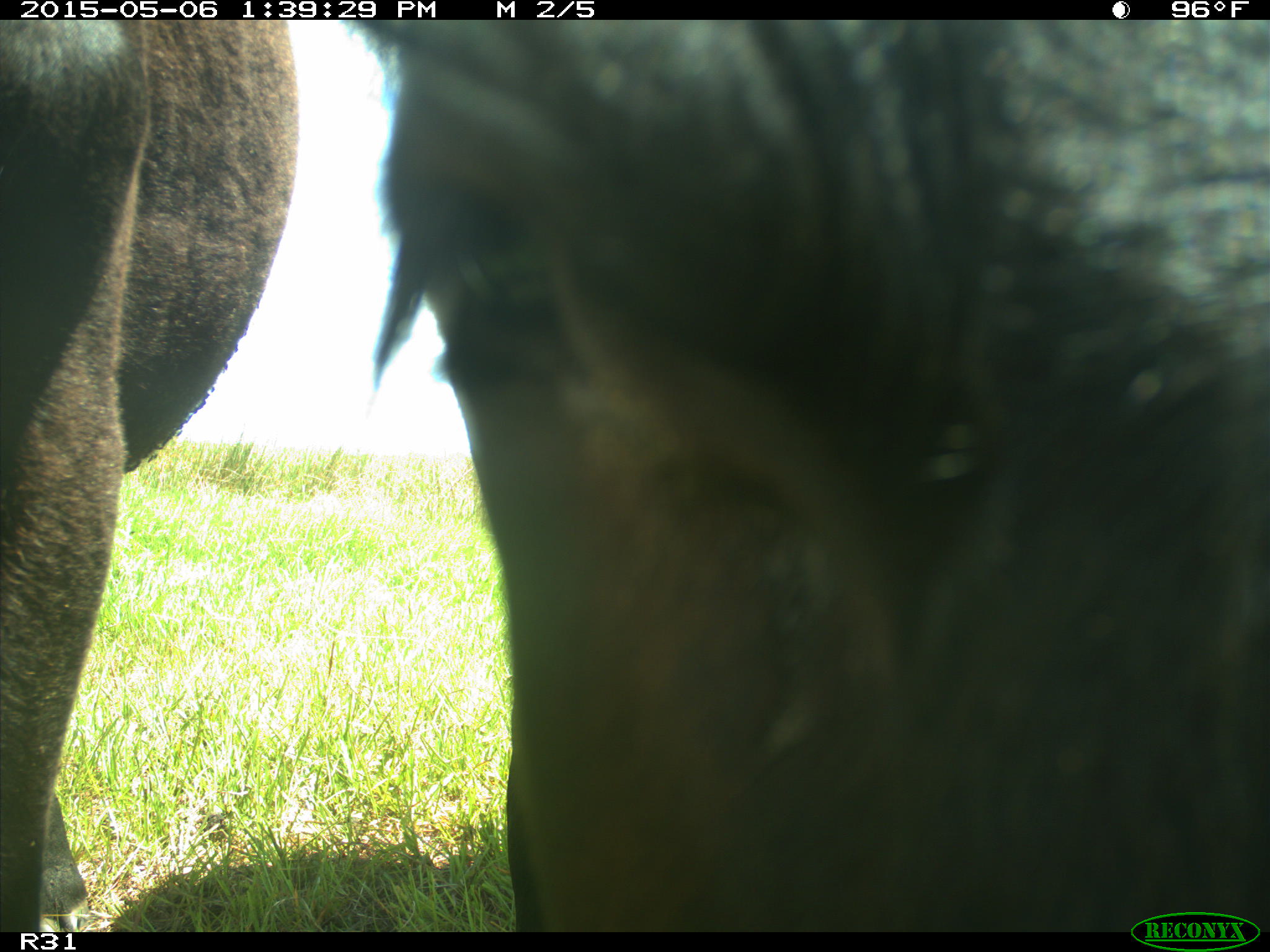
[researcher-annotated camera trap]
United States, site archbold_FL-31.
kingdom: Animalia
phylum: Chordata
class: Mammalia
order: Artiodactyla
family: Bovidae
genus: Bos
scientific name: Bos taurus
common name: domestic cow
Bos taurus (domestic cow).